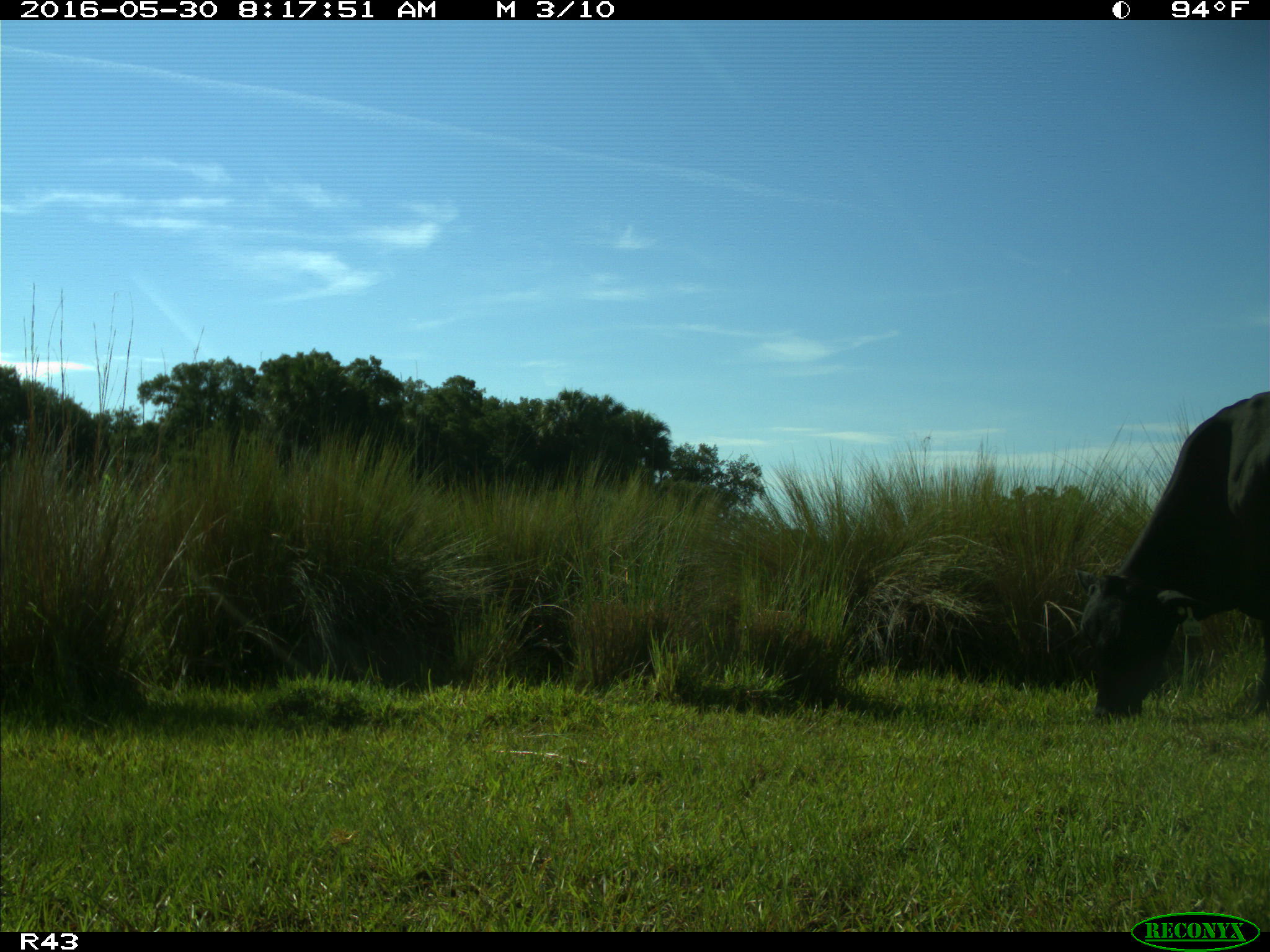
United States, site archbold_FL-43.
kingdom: Animalia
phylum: Chordata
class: Mammalia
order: Artiodactyla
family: Bovidae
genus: Bos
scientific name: Bos taurus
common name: domestic cow